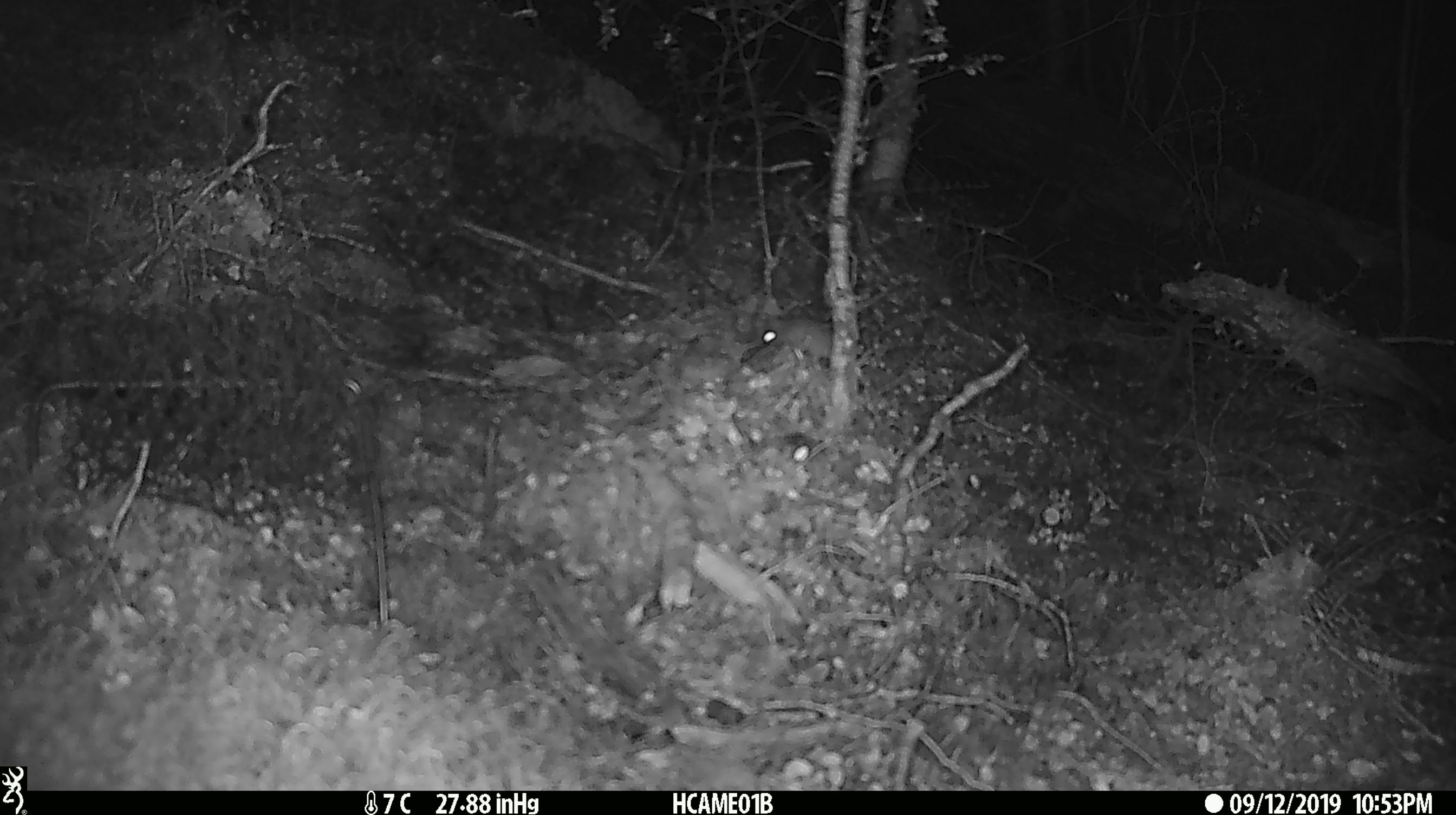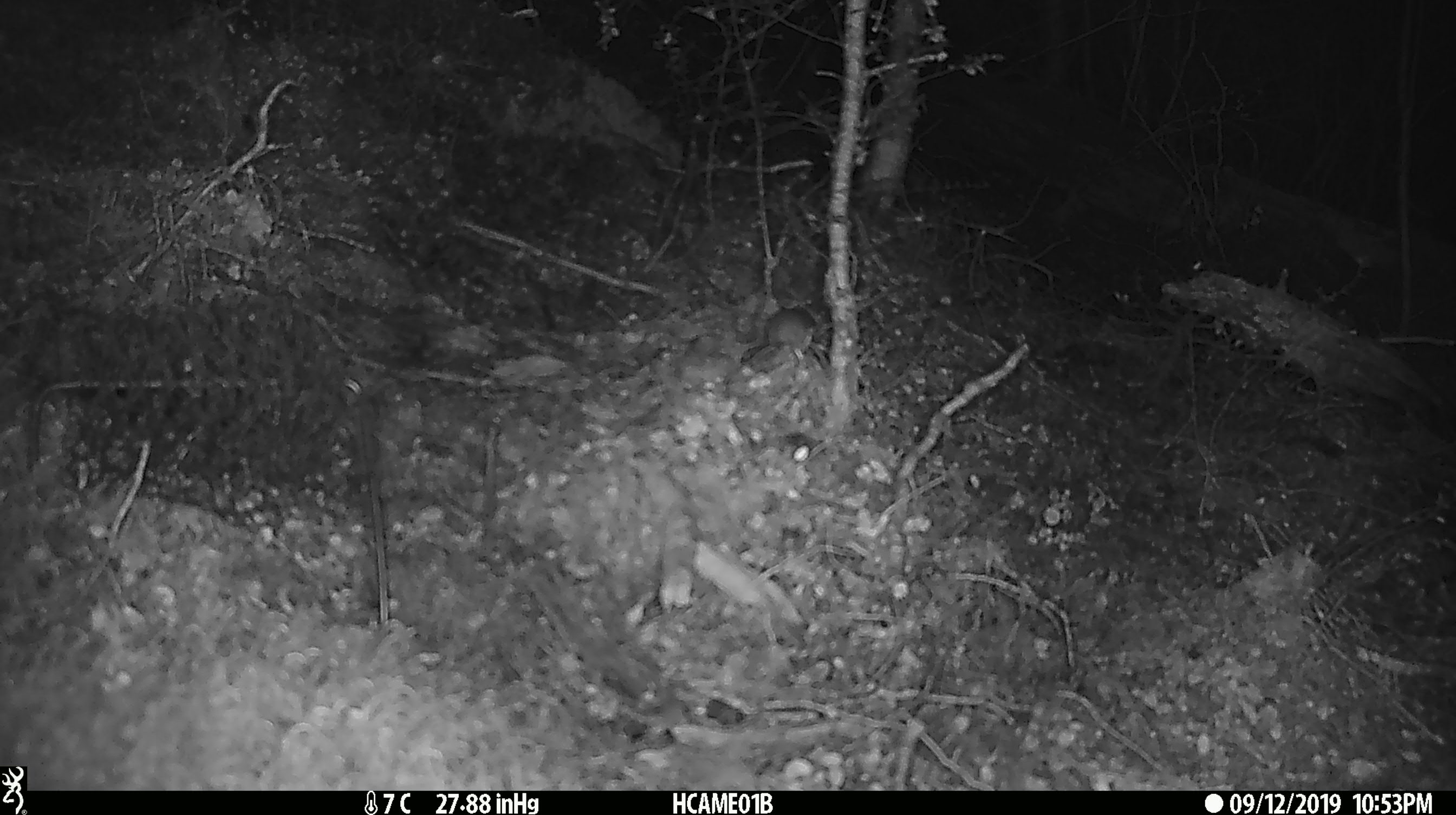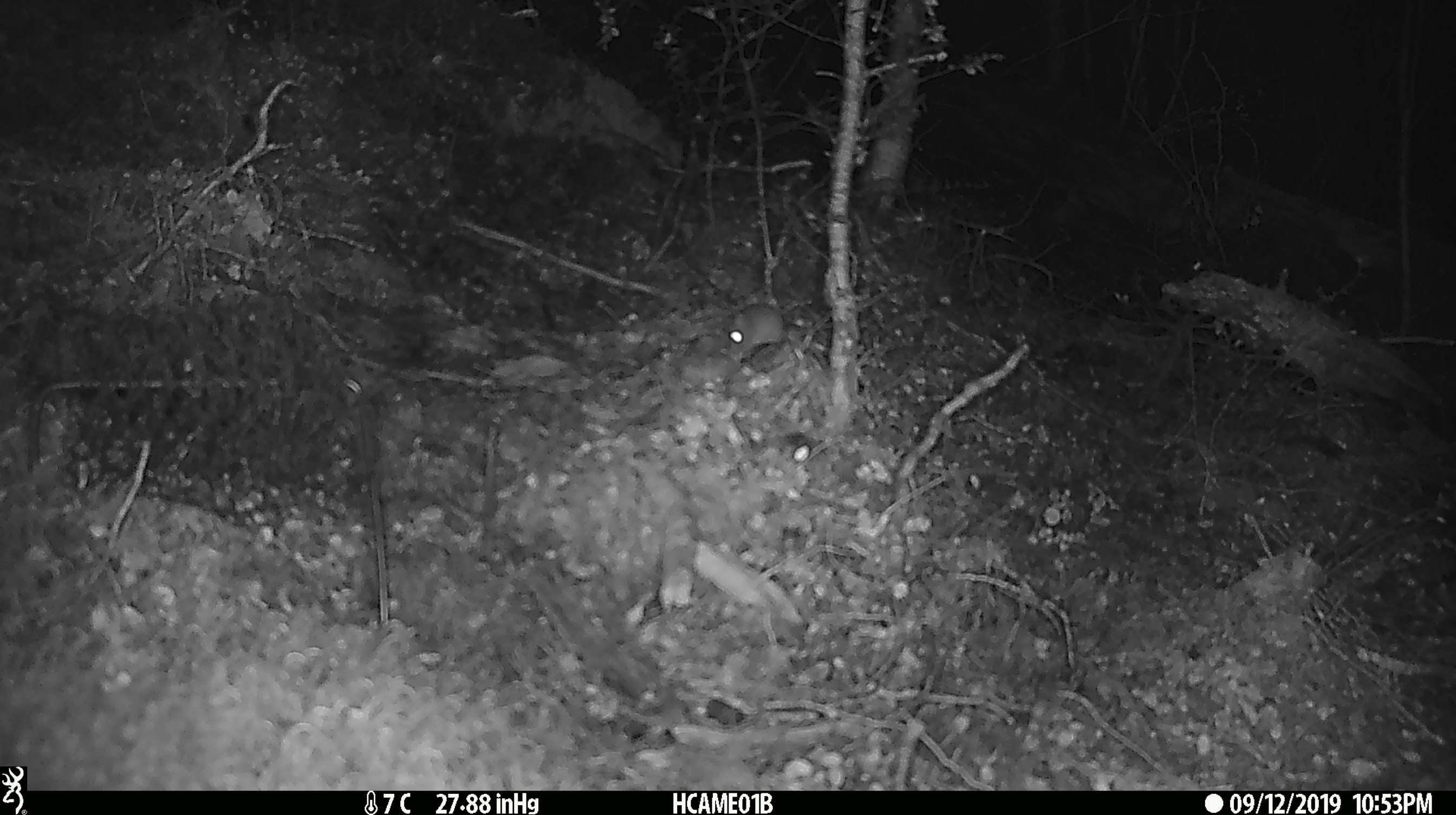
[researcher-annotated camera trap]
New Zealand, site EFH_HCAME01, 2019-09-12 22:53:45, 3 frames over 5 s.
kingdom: Animalia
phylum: Chordata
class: Mammalia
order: Rodentia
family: Muridae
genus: Mus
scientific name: Mus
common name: mouse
Mouse (Mus).